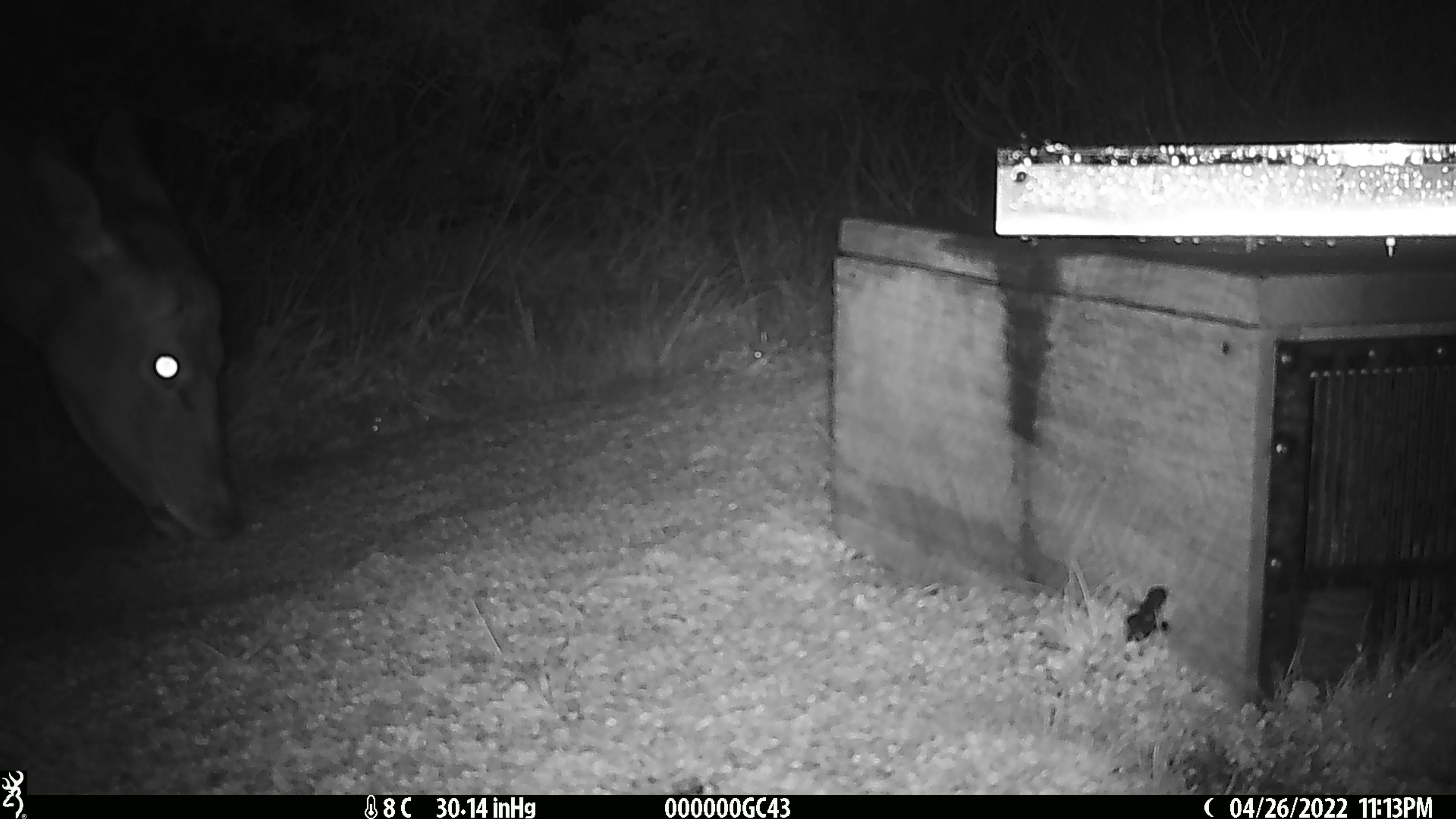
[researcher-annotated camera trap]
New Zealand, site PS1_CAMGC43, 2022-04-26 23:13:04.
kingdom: Animalia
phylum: Chordata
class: Mammalia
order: Artiodactyla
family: Cervidae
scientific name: Cervidae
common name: deer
Deer (Cervidae).